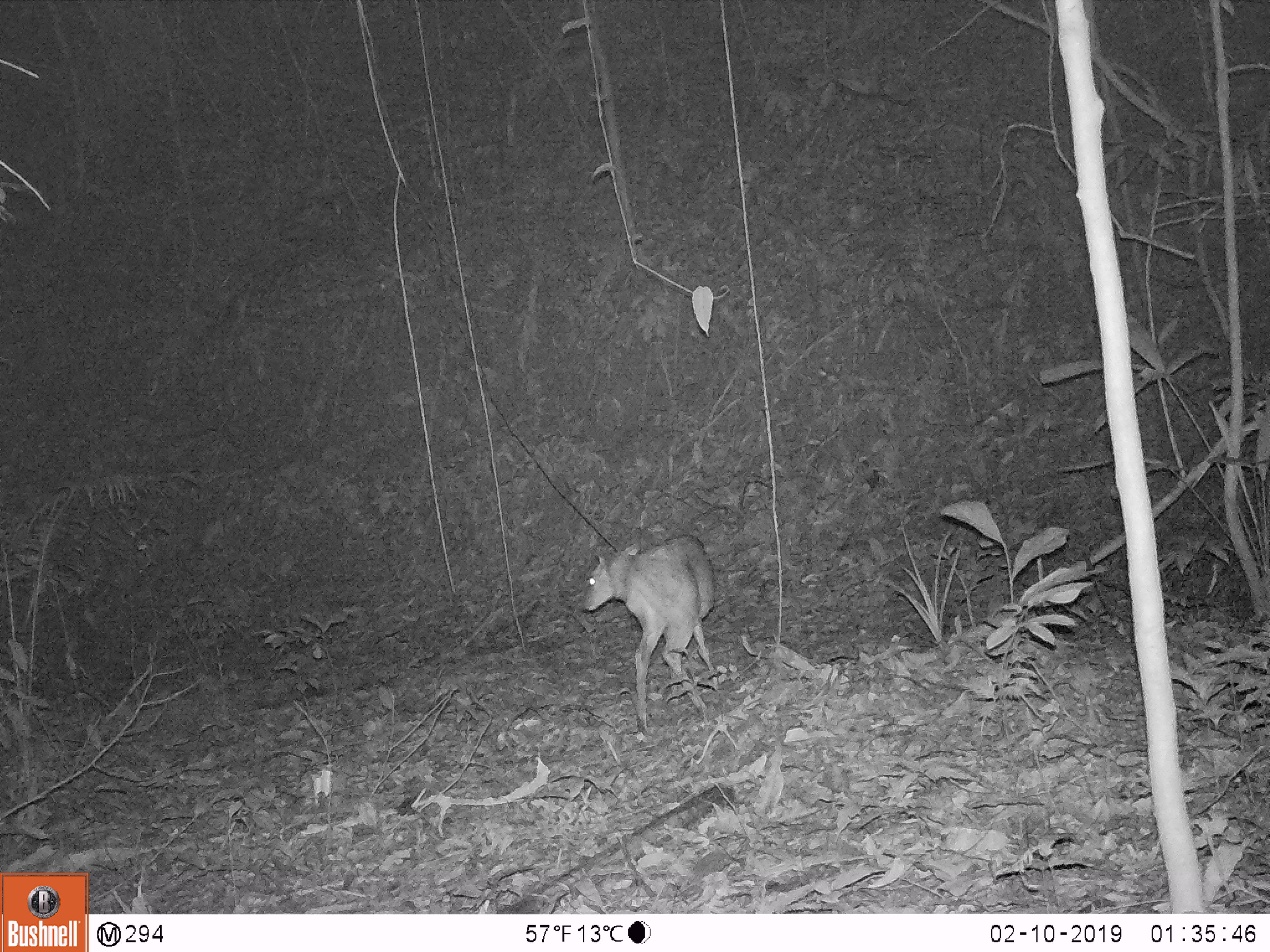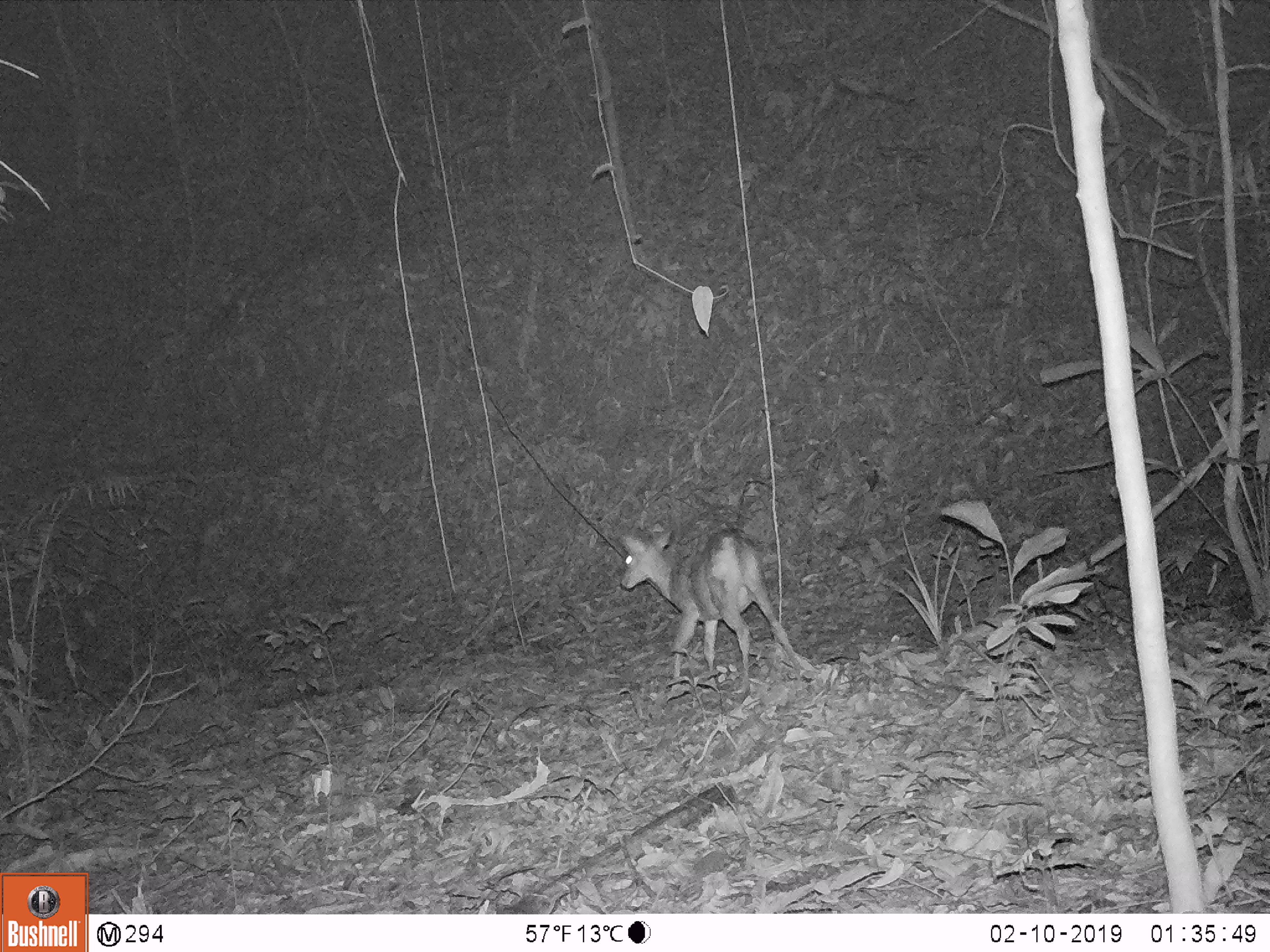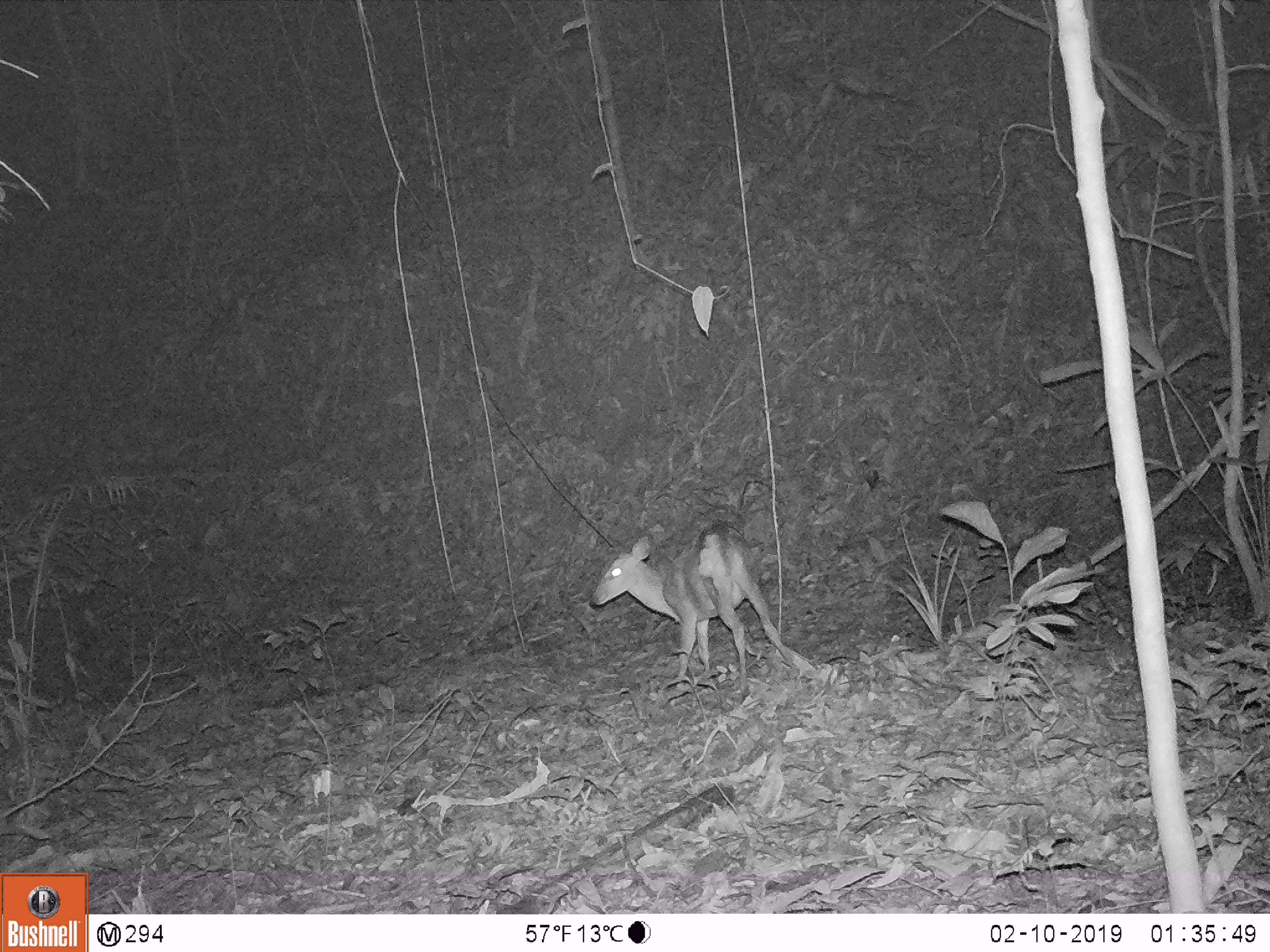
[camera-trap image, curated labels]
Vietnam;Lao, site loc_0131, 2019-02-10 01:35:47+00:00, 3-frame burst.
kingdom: Animalia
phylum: Chordata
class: Mammalia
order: Artiodactyla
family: Cervidae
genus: Muntiacus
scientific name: Muntiacus vuquangensis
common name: large-antlered muntjac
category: large antlered muntjac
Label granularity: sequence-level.